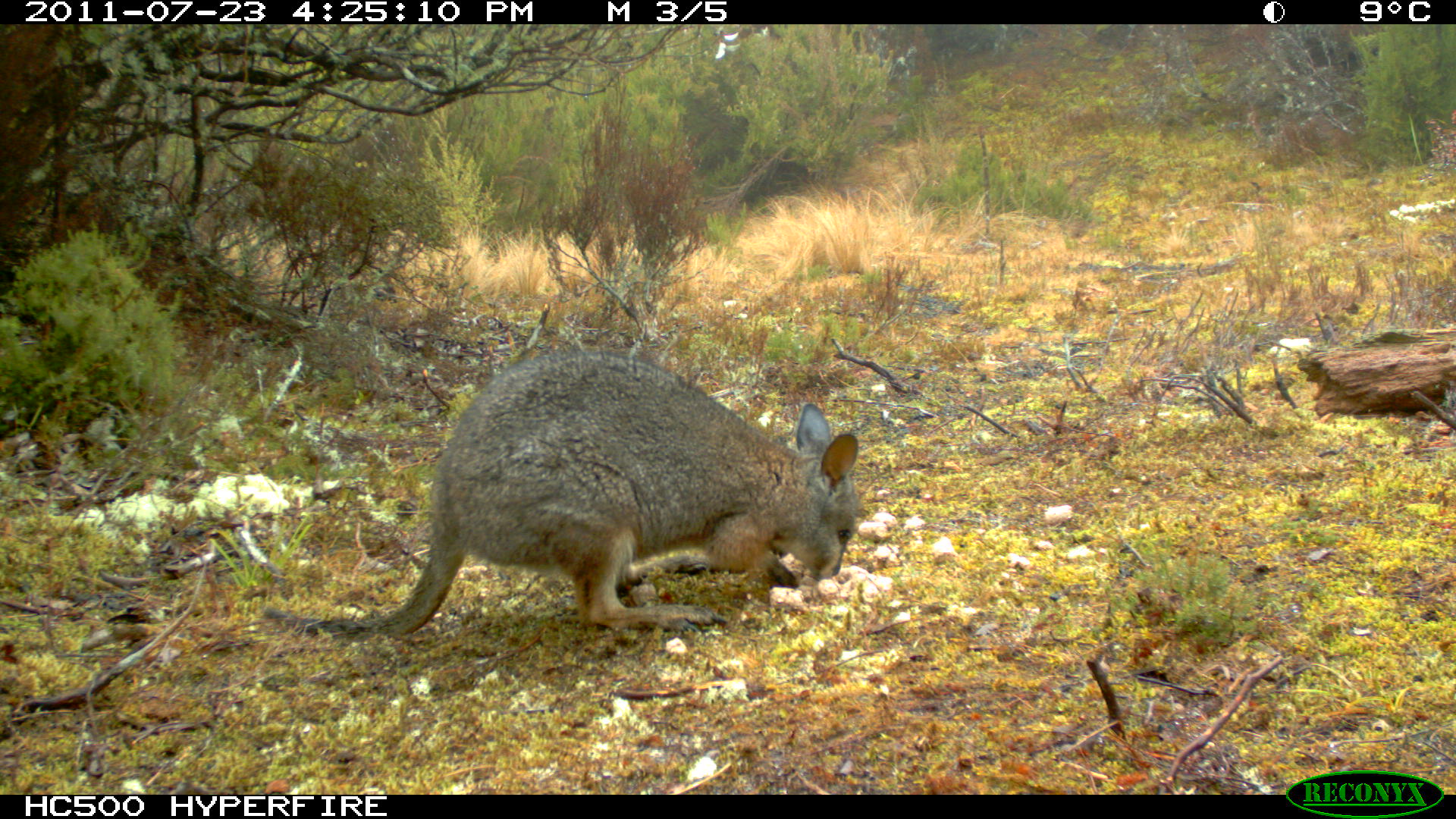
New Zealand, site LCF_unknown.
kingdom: Animalia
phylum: Chordata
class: Mammalia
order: Diprotodontia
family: Macropodidae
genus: Notamacropus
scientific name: Notamacropus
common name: wallaby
Wallaby (Notamacropus).